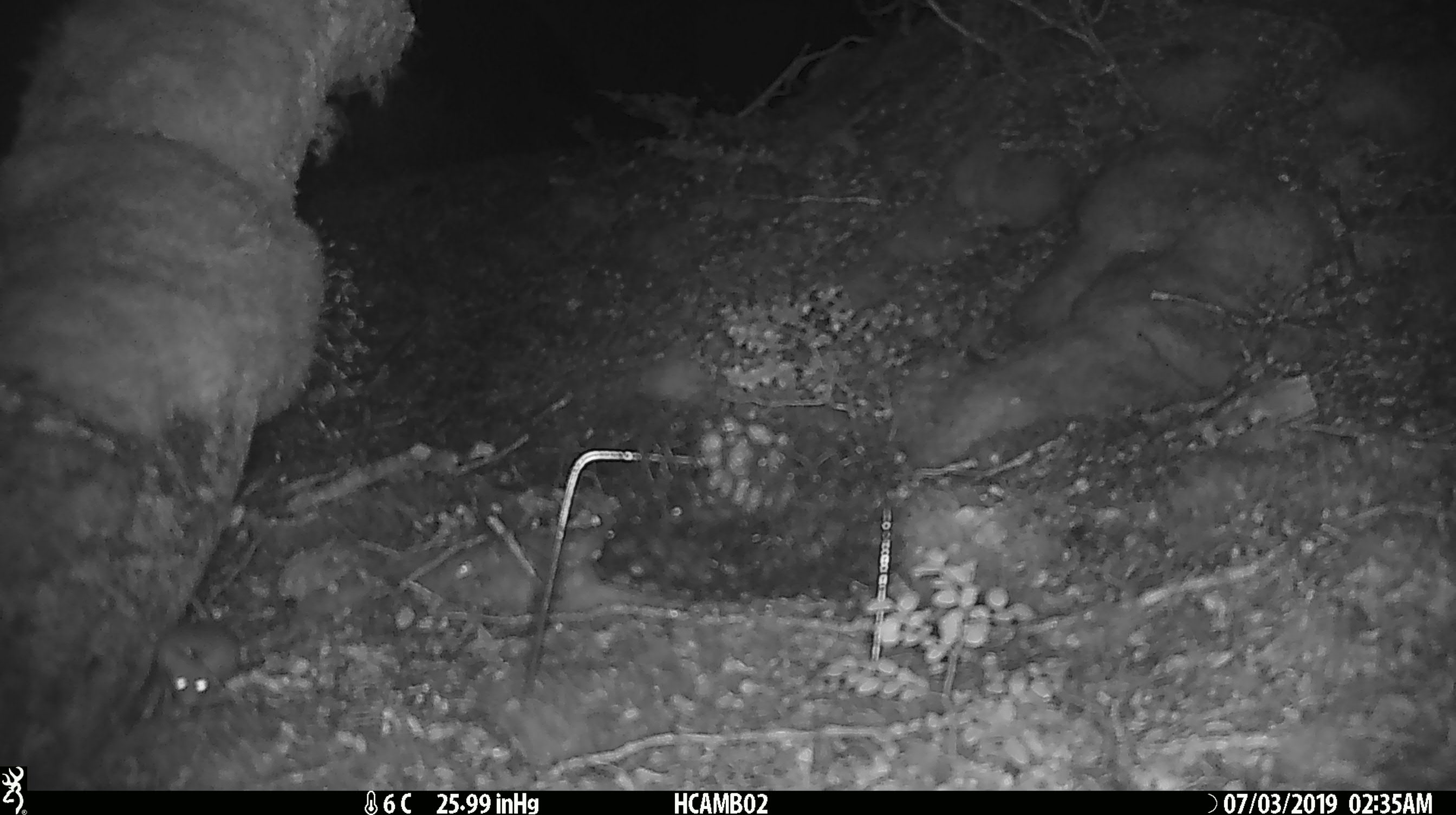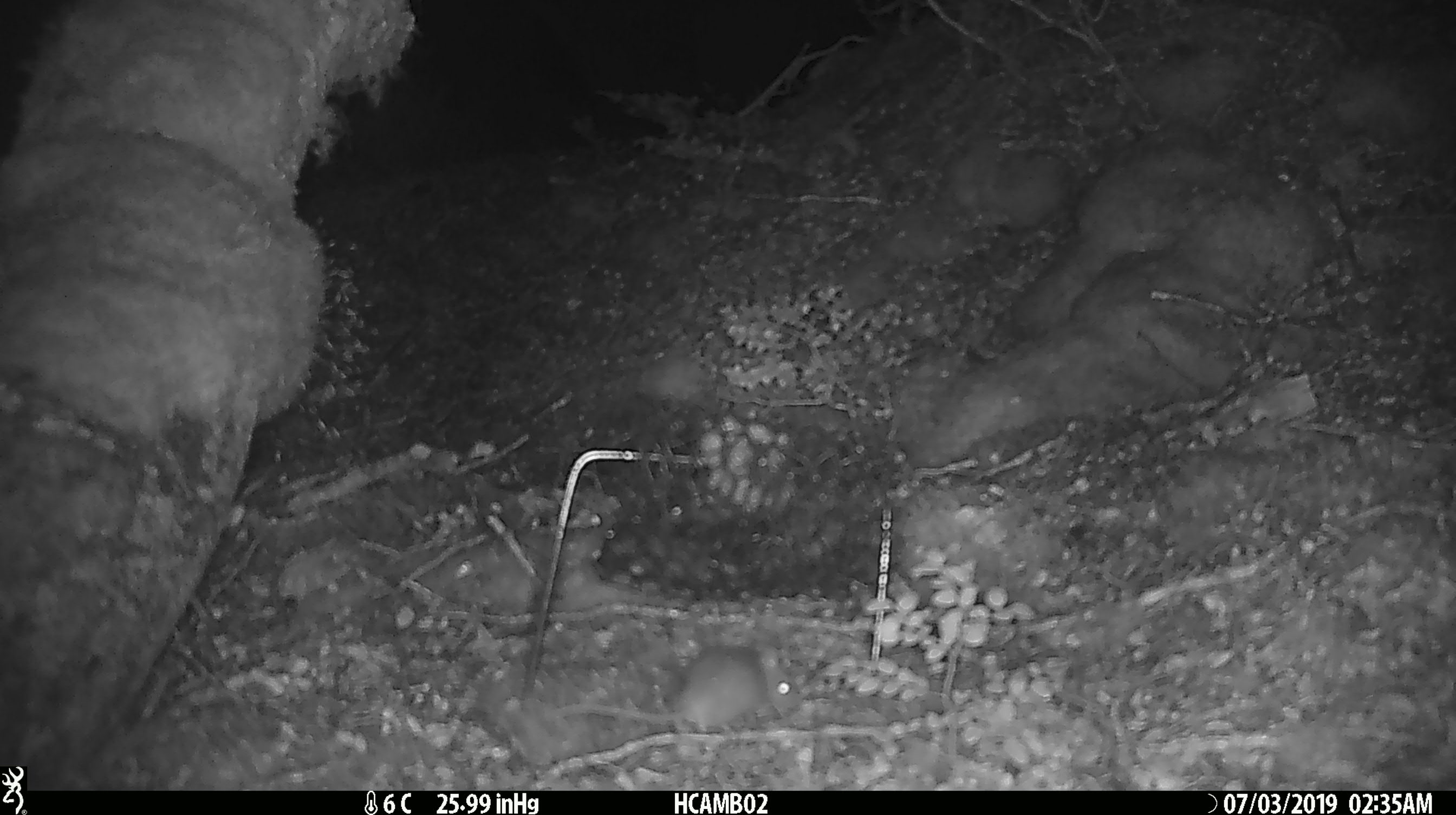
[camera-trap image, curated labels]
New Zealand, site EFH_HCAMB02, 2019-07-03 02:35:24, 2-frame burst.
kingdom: Animalia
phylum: Chordata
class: Mammalia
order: Rodentia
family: Muridae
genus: Mus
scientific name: Mus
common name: mouse